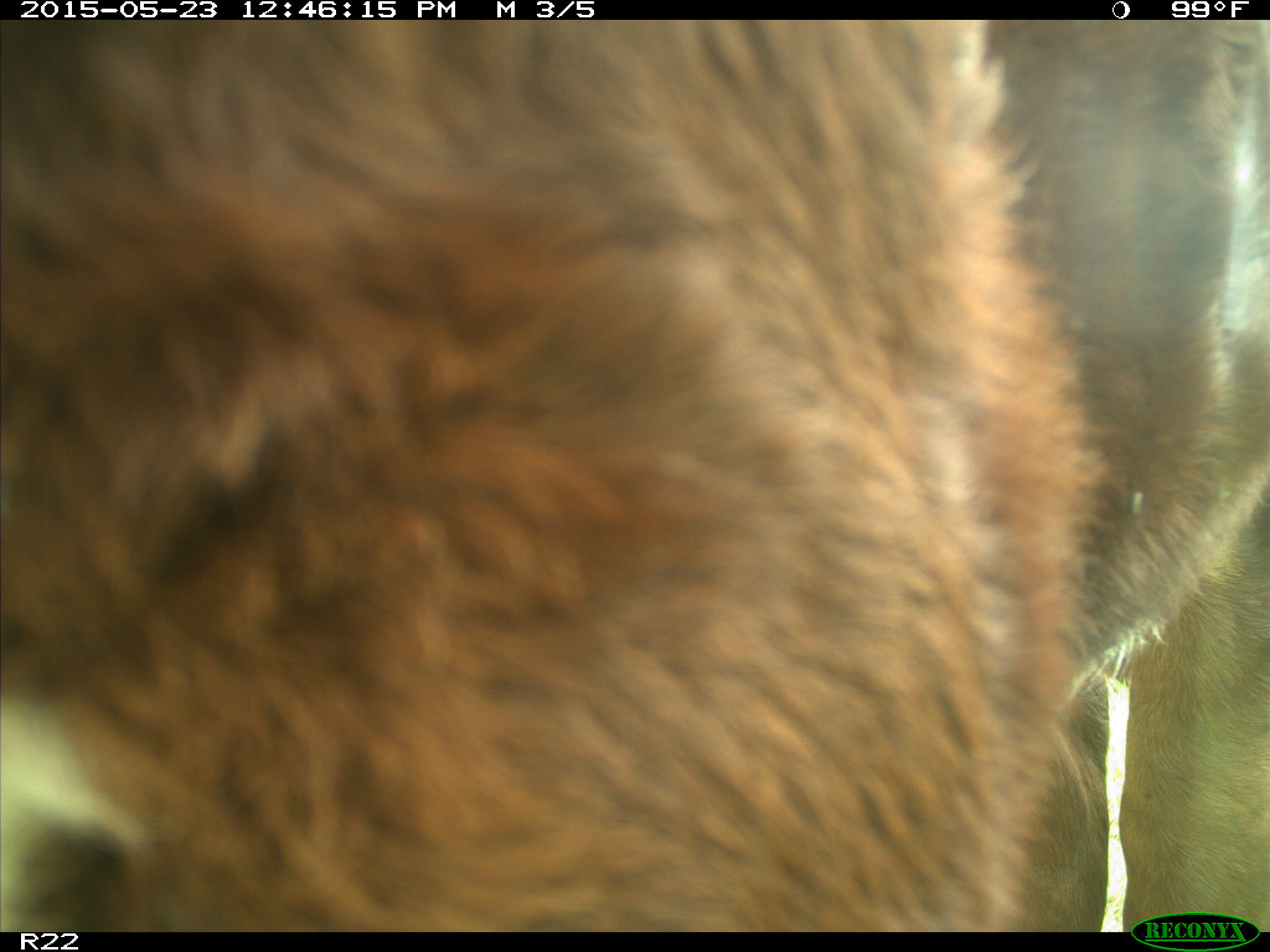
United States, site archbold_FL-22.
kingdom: Animalia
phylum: Chordata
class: Mammalia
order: Artiodactyla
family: Bovidae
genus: Bos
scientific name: Bos taurus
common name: domestic cow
Bos taurus (domestic cow).